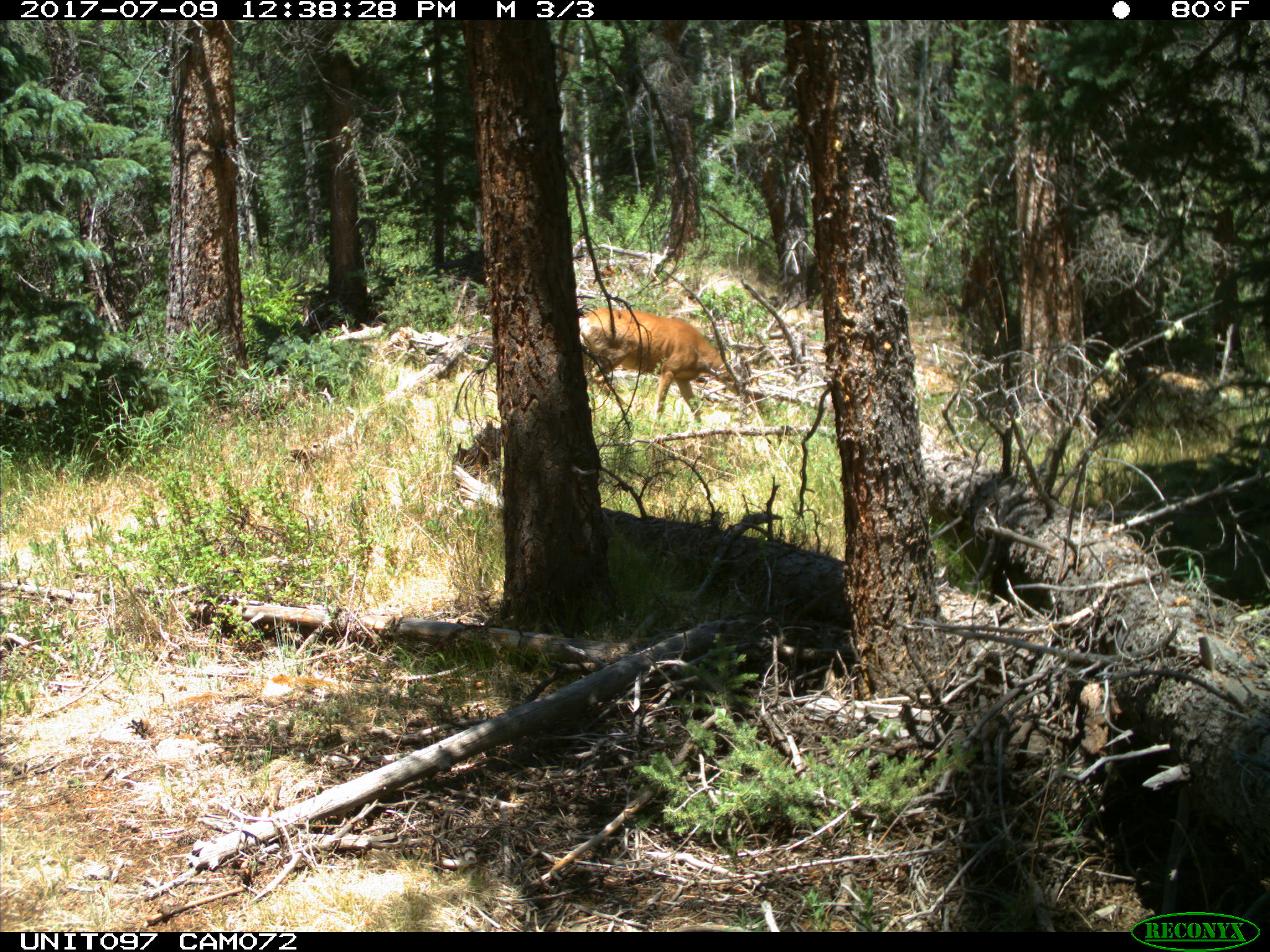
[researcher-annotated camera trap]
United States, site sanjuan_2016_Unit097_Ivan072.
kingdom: Animalia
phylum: Chordata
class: Mammalia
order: Artiodactyla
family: Cervidae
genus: Odocoileus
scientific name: Odocoileus hemionus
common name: mule deer